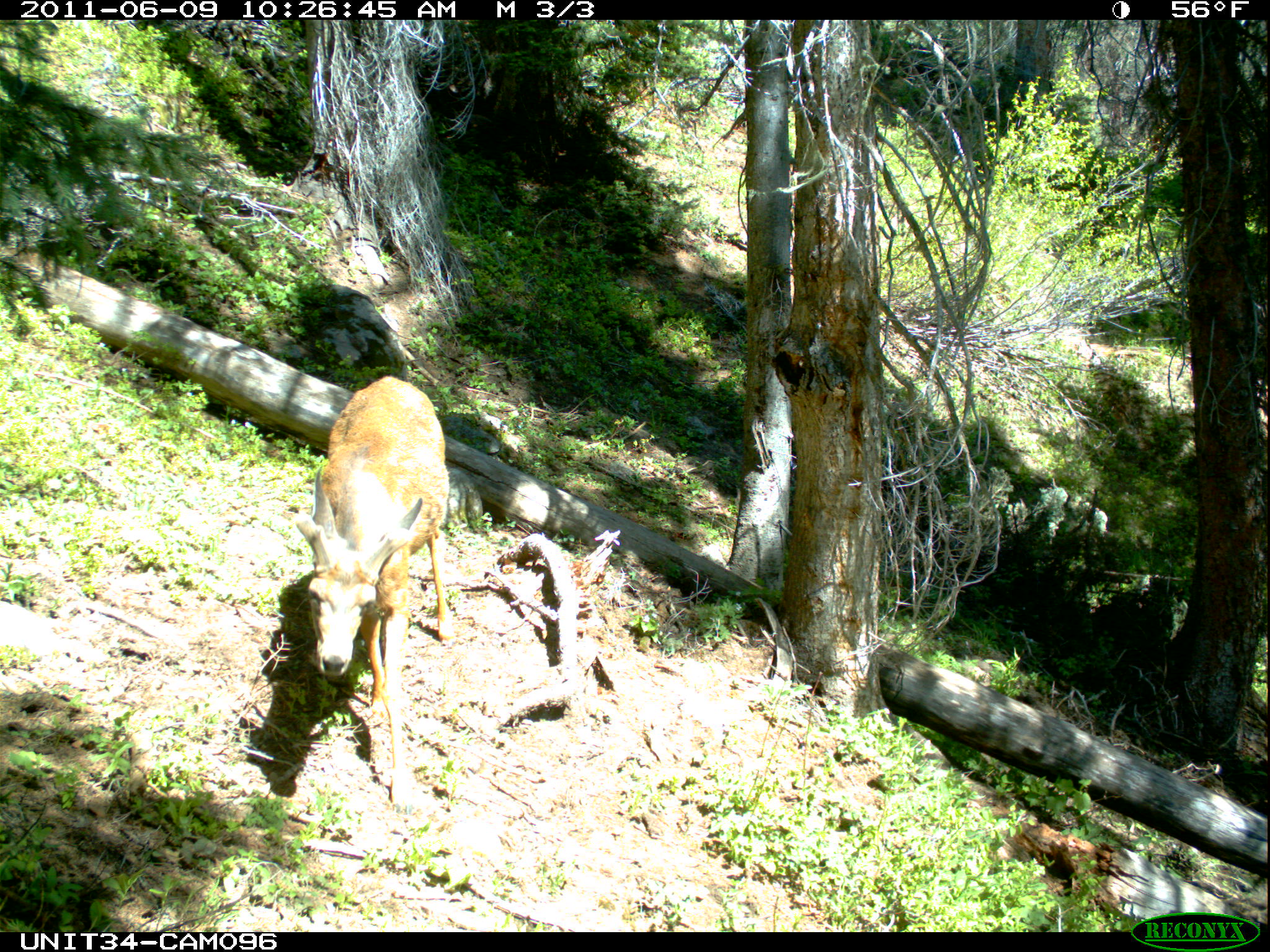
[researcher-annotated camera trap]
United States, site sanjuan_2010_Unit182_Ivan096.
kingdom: Animalia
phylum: Chordata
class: Mammalia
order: Artiodactyla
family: Cervidae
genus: Odocoileus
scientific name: Odocoileus hemionus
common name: mule deer